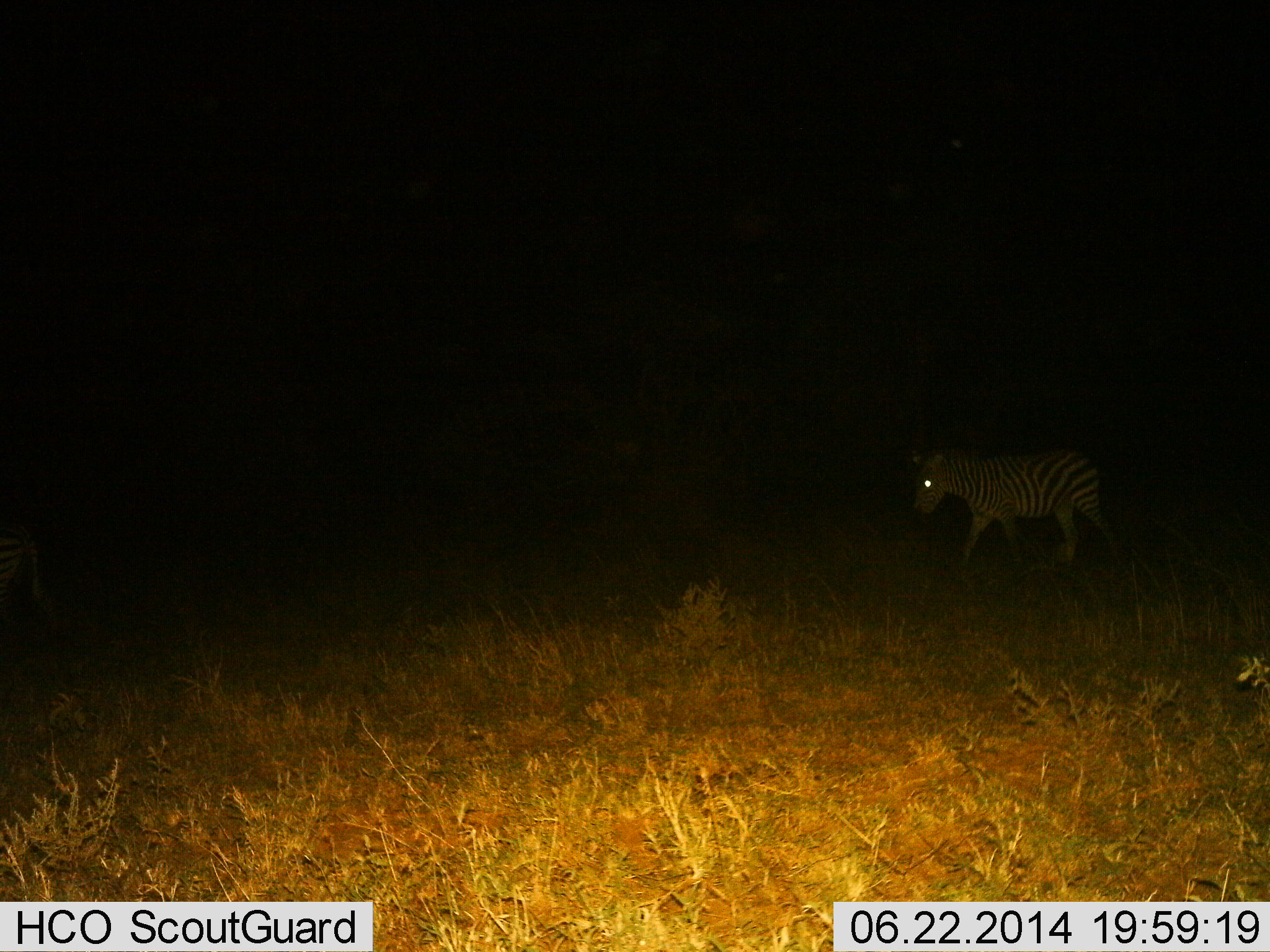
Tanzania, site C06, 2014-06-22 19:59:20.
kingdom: Animalia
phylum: Chordata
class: Mammalia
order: Perissodactyla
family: Equidae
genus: Equus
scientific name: Equus quagga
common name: plains zebra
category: zebra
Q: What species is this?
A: Zebra (plains zebra) (Equus quagga).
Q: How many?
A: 1.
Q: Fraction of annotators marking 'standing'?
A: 10%.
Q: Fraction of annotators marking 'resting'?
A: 0%.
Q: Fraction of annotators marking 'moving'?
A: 90%.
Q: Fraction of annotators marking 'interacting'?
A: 10%.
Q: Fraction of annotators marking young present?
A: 0%.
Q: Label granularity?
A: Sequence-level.